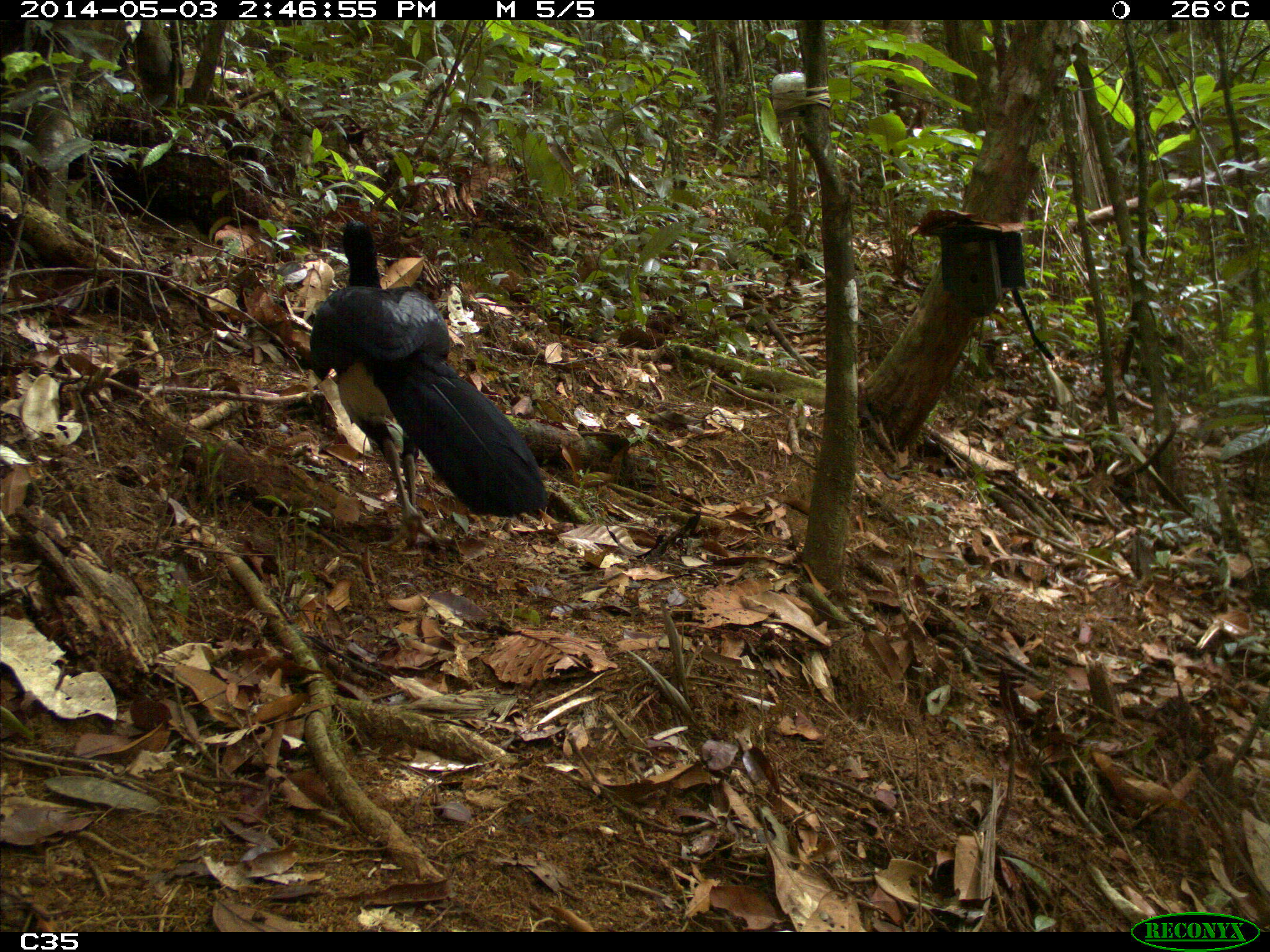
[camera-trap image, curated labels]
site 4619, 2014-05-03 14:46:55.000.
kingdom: Animalia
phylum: Chordata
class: Aves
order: Galliformes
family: Cracidae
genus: Crax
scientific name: Crax alector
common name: black curassow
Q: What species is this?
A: Crax alector (black curassow).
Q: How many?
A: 2.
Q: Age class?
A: Adult.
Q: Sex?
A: Female.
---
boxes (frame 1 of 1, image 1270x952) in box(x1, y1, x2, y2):
crax alector: box(309, 221, 547, 547)